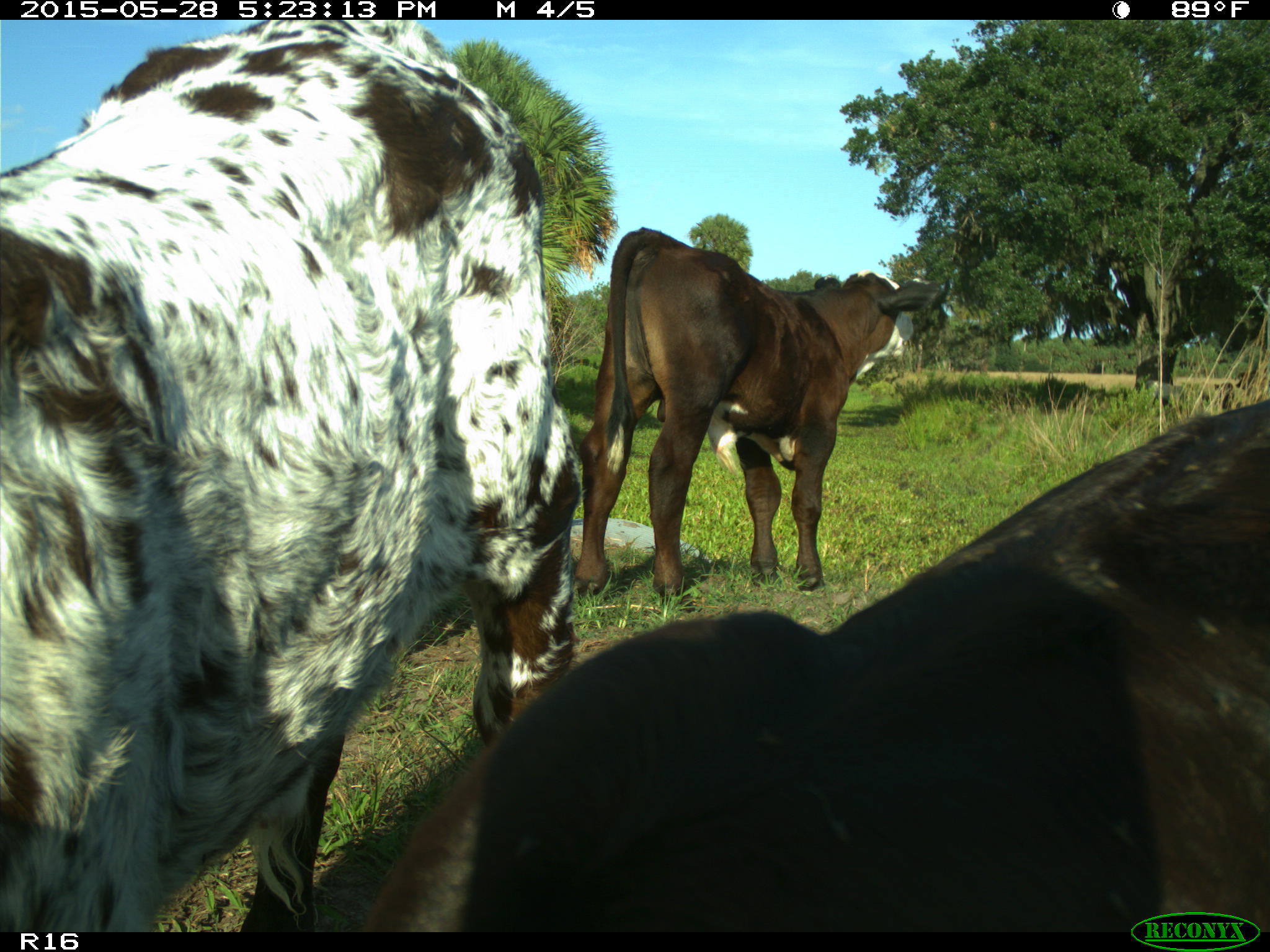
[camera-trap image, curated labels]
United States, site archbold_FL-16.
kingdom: Animalia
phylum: Chordata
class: Mammalia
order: Artiodactyla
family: Bovidae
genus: Bos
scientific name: Bos taurus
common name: domestic cow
Bos taurus (domestic cow).